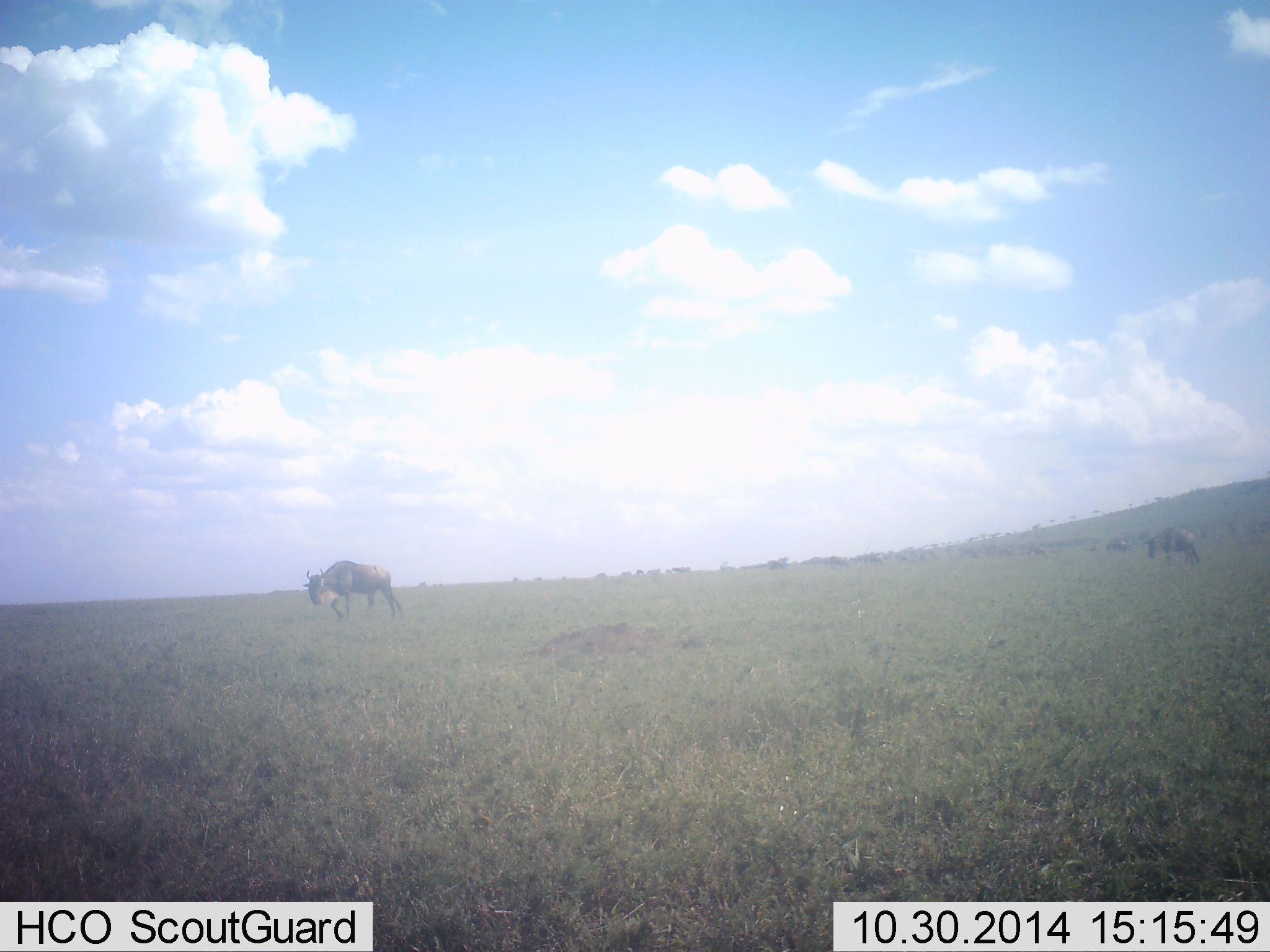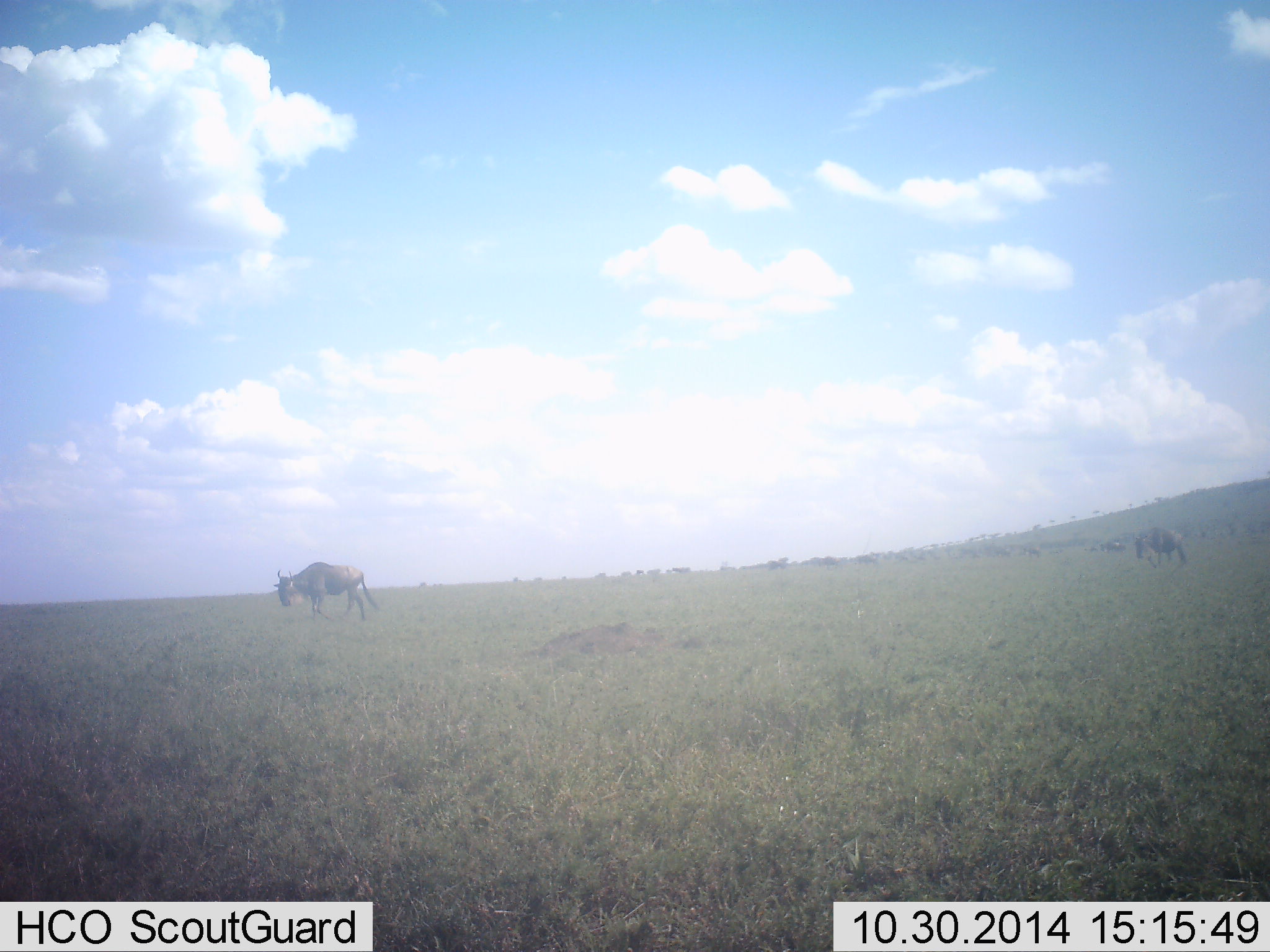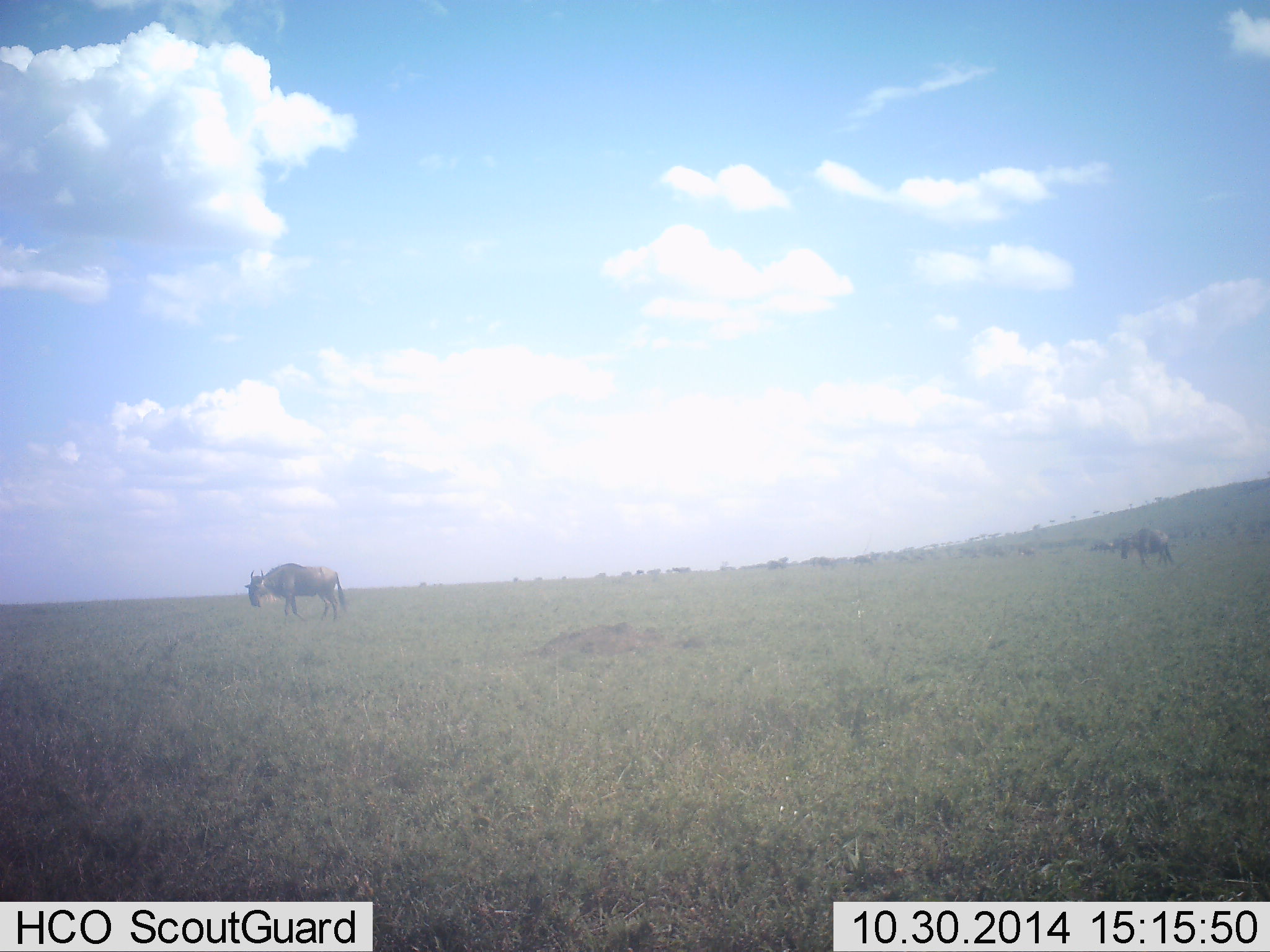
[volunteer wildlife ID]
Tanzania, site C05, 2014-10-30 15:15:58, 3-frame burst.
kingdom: Animalia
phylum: Chordata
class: Mammalia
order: Artiodactyla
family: Bovidae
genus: Connochaetes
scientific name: Connochaetes taurinus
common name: blue wildebeest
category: wildebeest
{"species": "wildebeest (blue wildebeest) (Connochaetes taurinus)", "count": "11-50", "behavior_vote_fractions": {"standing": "40%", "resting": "0%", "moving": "60%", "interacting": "0%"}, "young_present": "0%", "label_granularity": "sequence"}